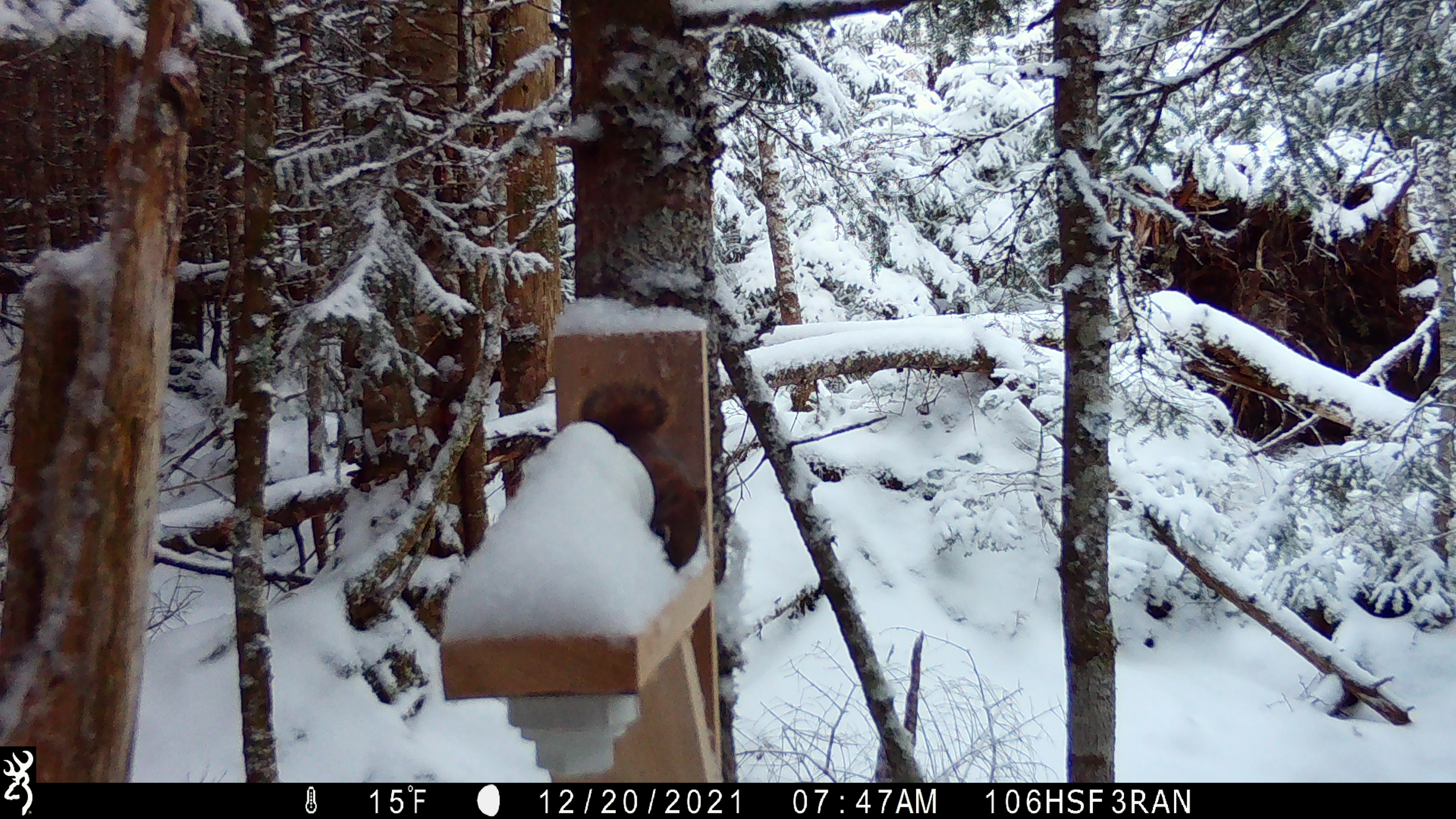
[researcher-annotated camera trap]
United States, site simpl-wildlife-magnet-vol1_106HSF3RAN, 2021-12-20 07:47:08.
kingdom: Animalia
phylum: Chordata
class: Mammalia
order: Rodentia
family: Sciuridae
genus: Tamiasciurus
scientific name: Tamiasciurus hudsonicus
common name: red squirrel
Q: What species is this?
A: Red squirrel (Tamiasciurus hudsonicus).